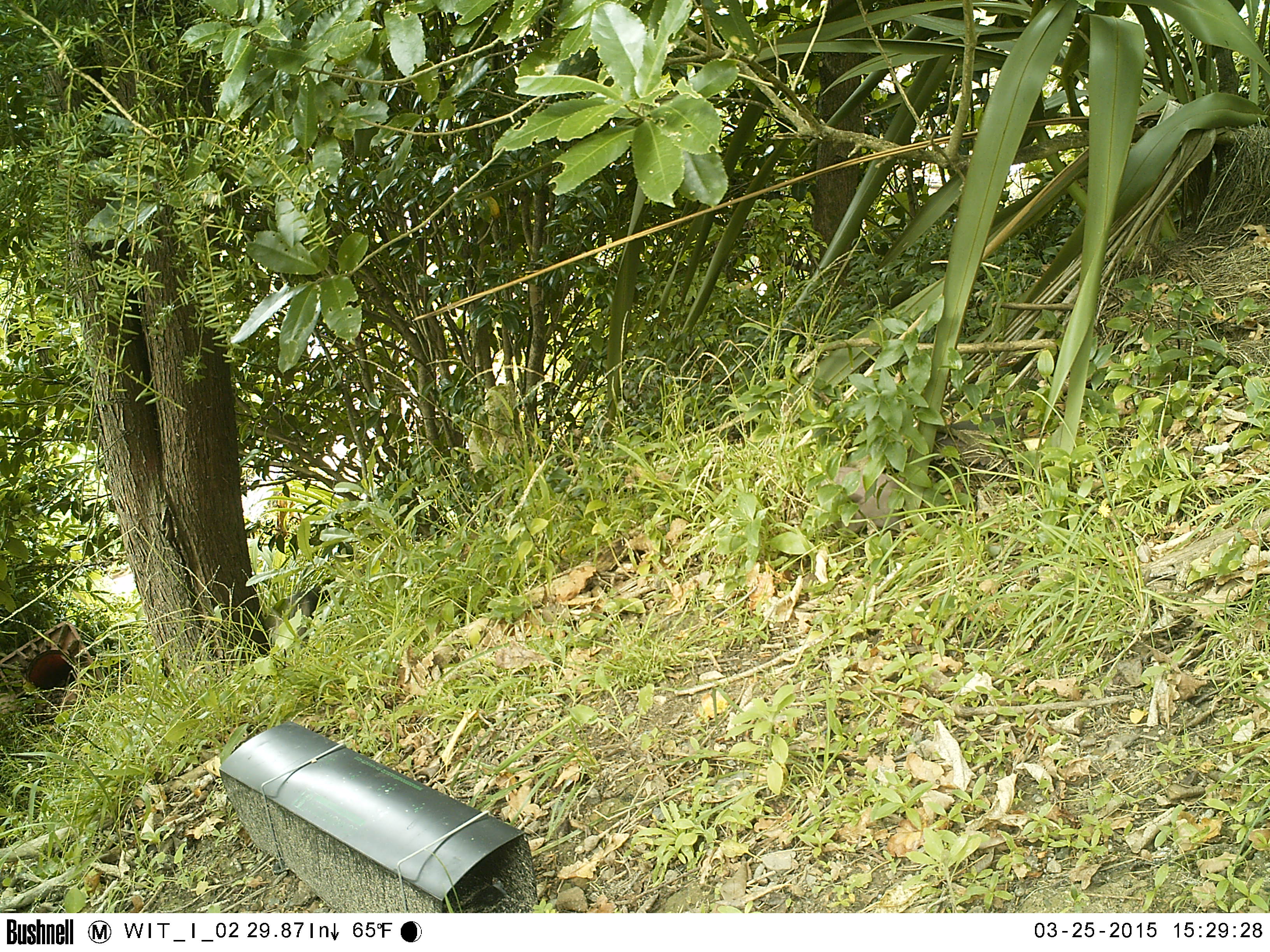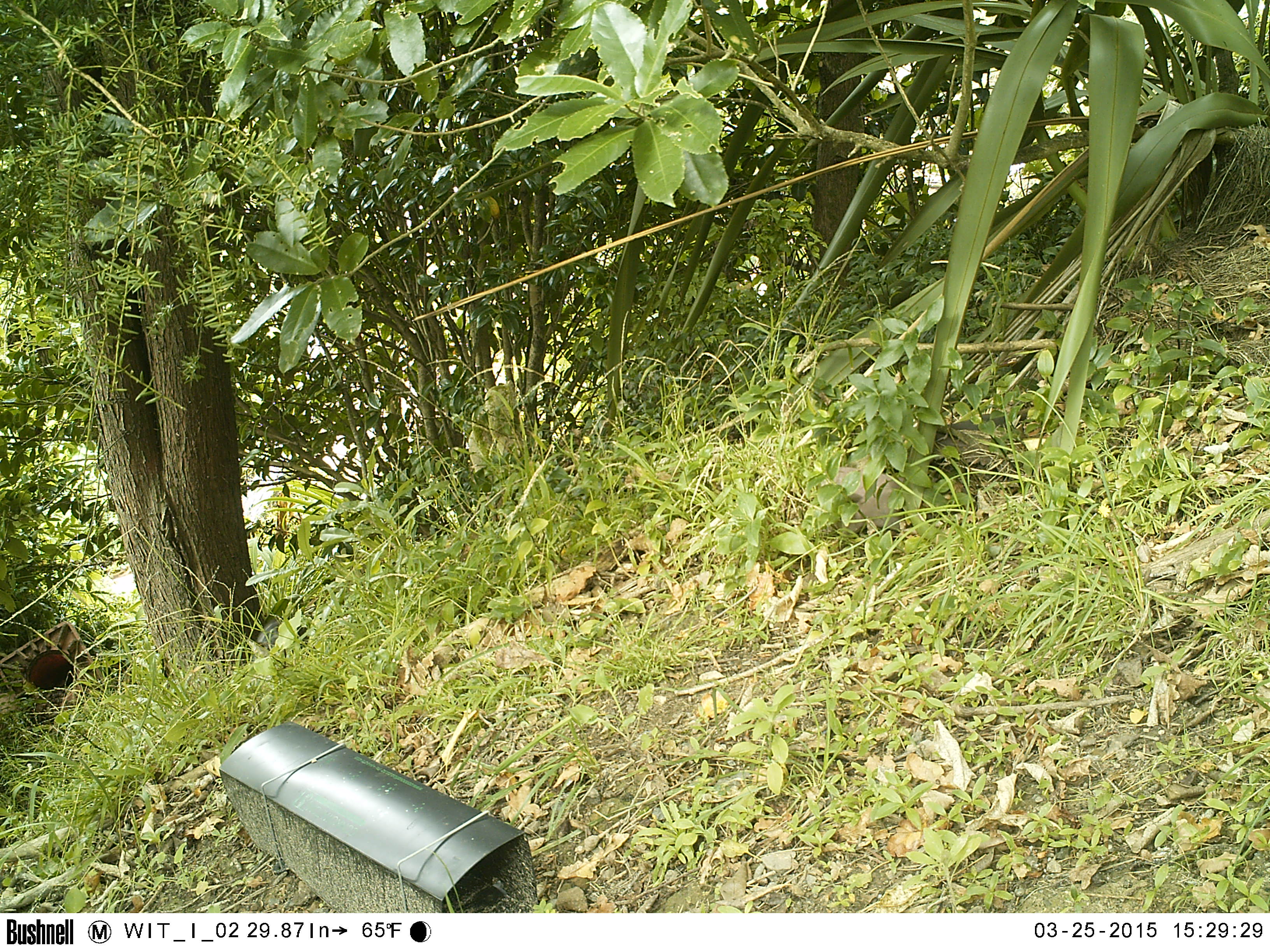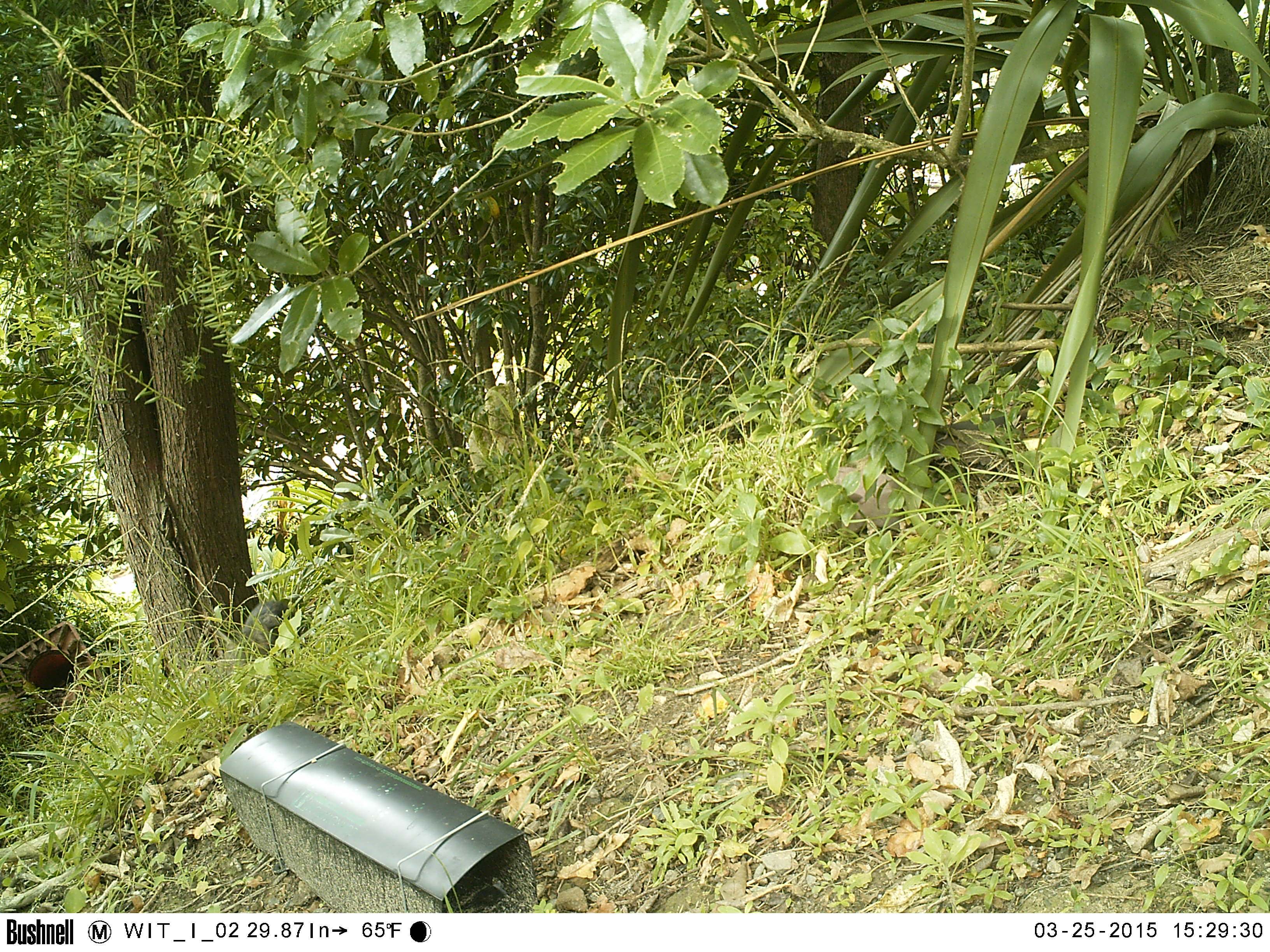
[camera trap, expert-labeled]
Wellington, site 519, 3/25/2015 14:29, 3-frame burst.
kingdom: Animalia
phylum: Chordata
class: Aves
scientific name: Aves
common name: bird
Bird (Aves).